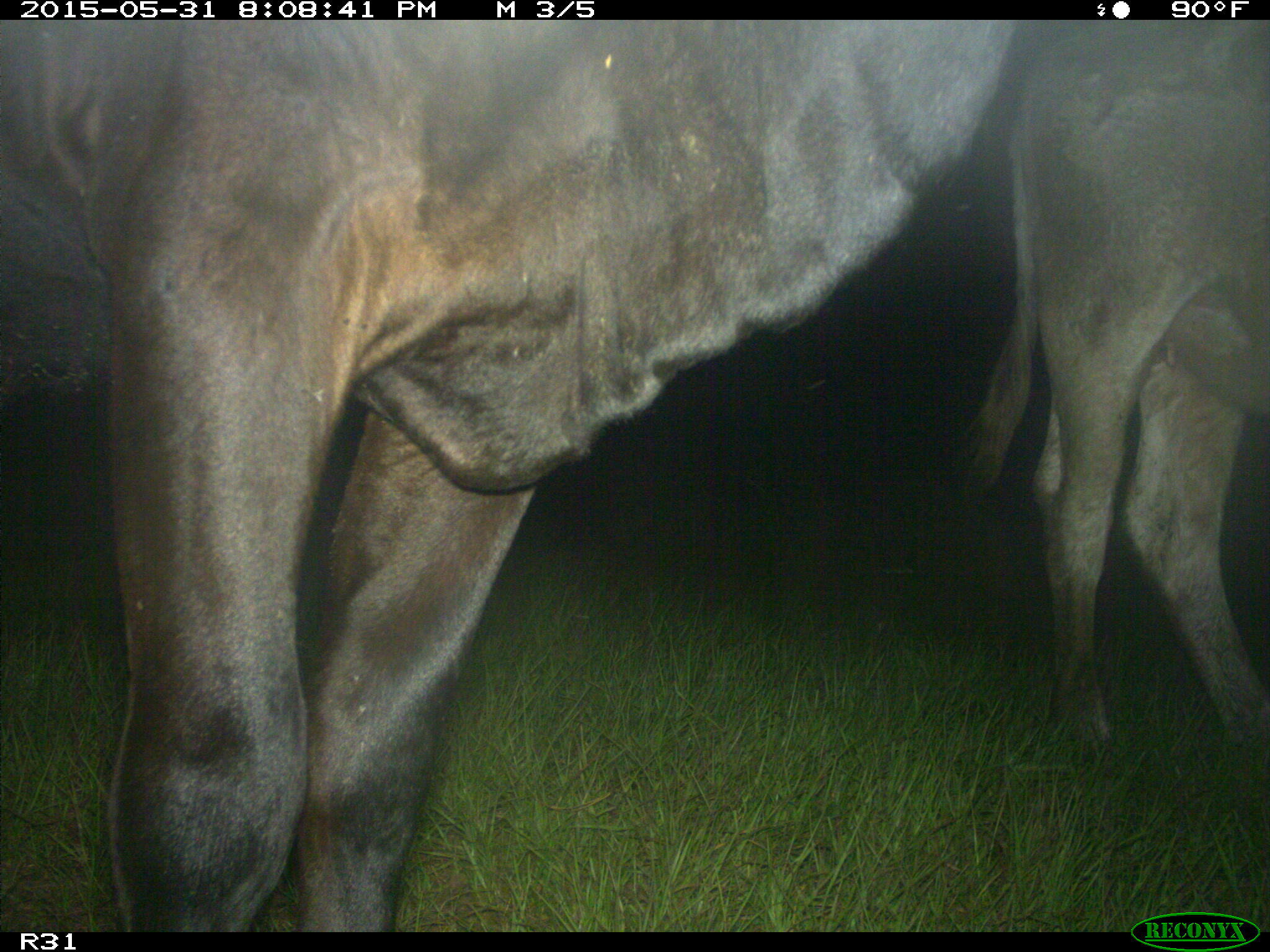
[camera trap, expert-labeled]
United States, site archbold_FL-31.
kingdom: Animalia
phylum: Chordata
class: Mammalia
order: Artiodactyla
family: Bovidae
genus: Bos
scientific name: Bos taurus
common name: domestic cow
Bos taurus (domestic cow).